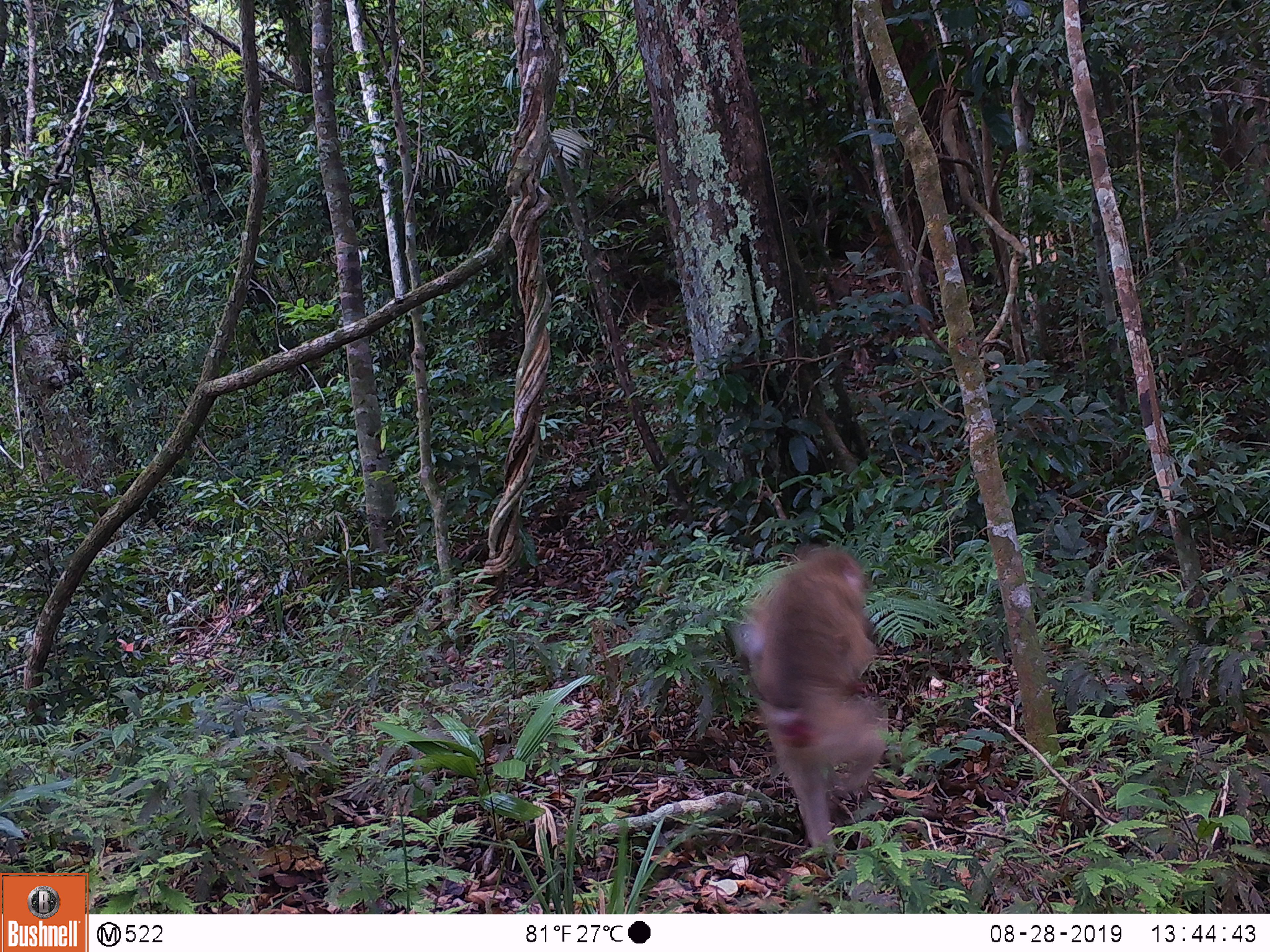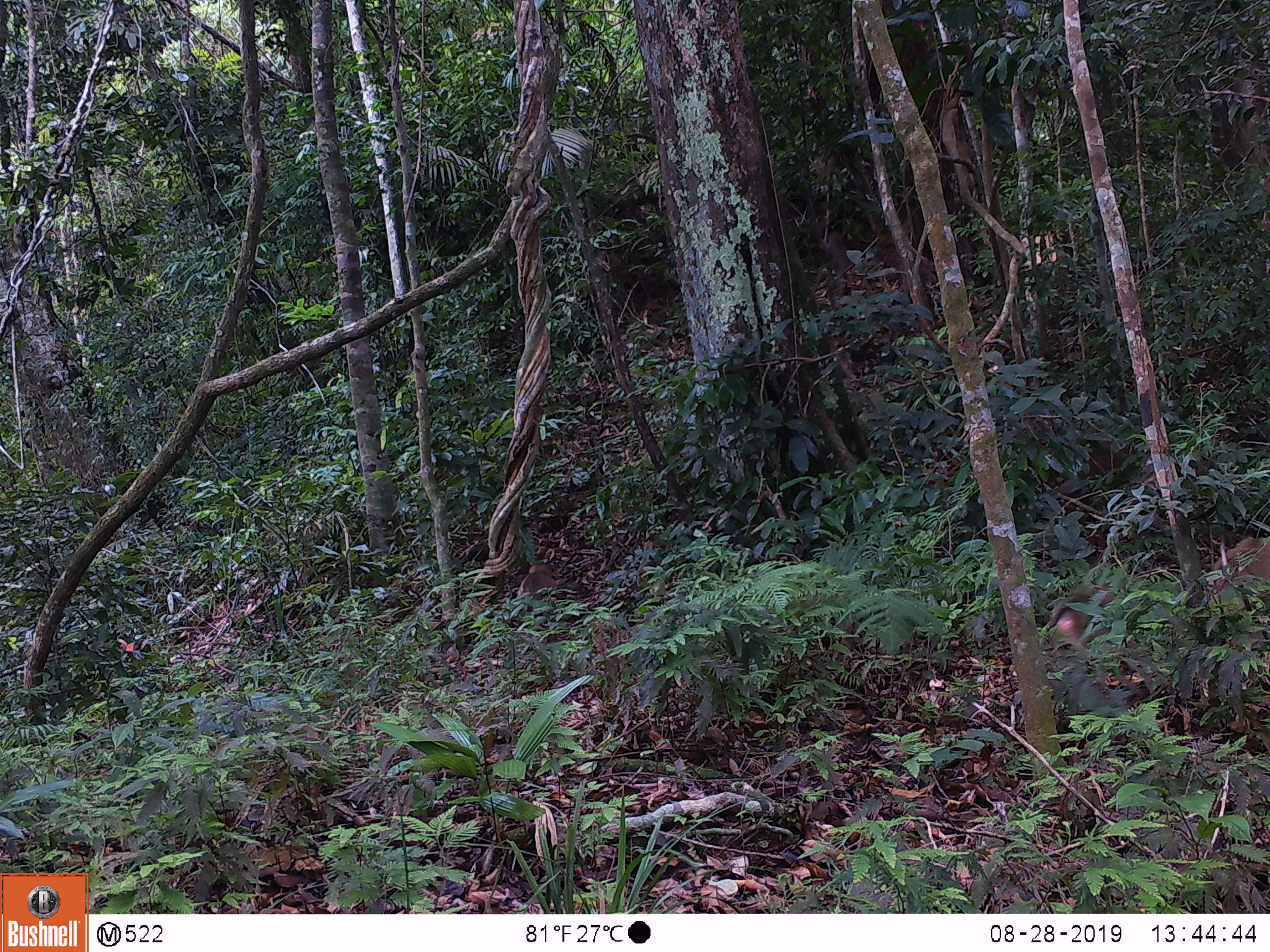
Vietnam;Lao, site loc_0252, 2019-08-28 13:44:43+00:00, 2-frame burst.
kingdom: Animalia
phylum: Chordata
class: Mammalia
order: Primates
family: Cercopithecidae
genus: Macaca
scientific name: Macaca nemestrina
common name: pig-tailed macaque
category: pig tailed macaque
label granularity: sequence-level